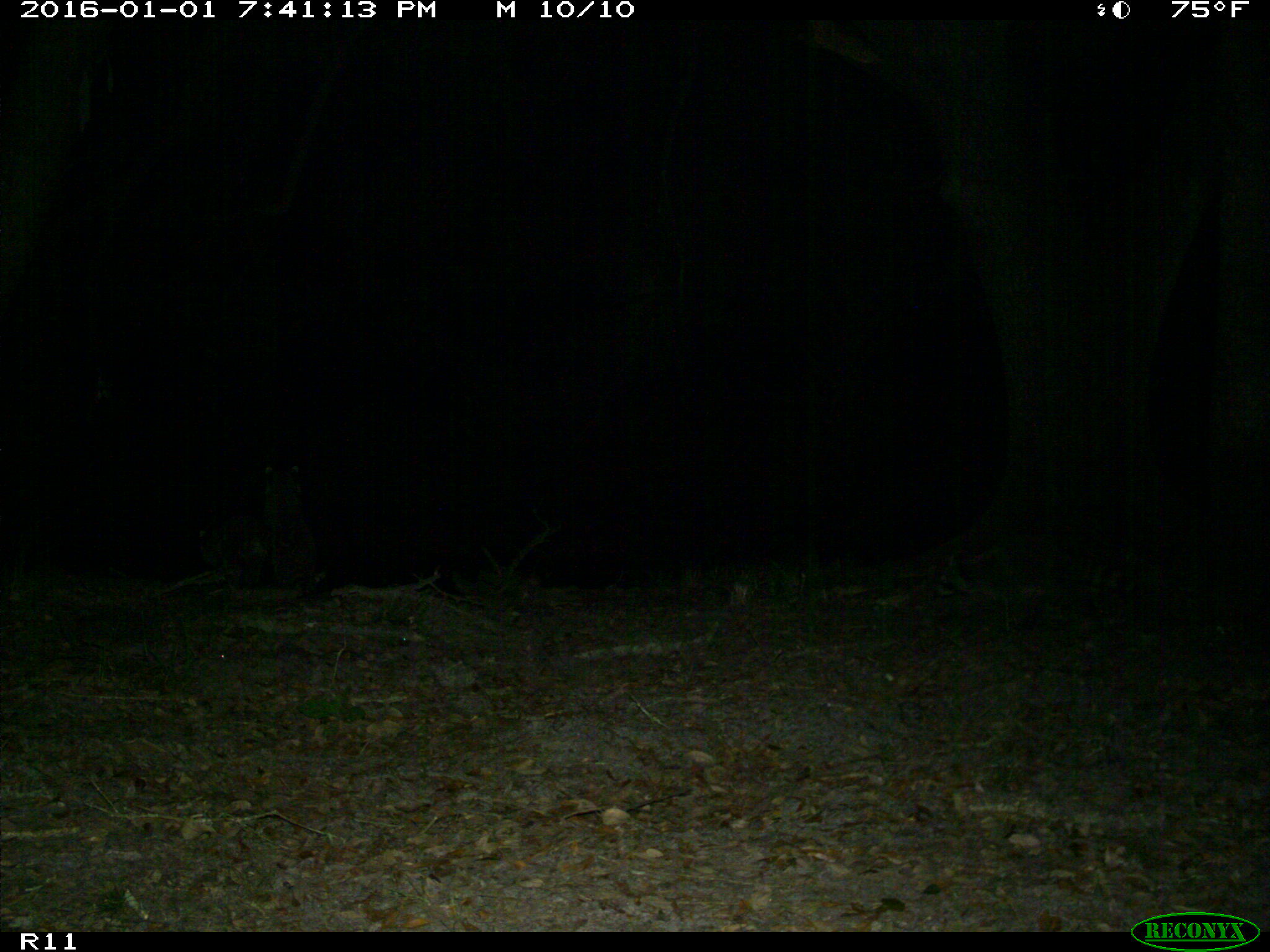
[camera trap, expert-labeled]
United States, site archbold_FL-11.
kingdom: Animalia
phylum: Chordata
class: Mammalia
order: Carnivora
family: Procyonidae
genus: Procyon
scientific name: Procyon lotor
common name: common raccoon